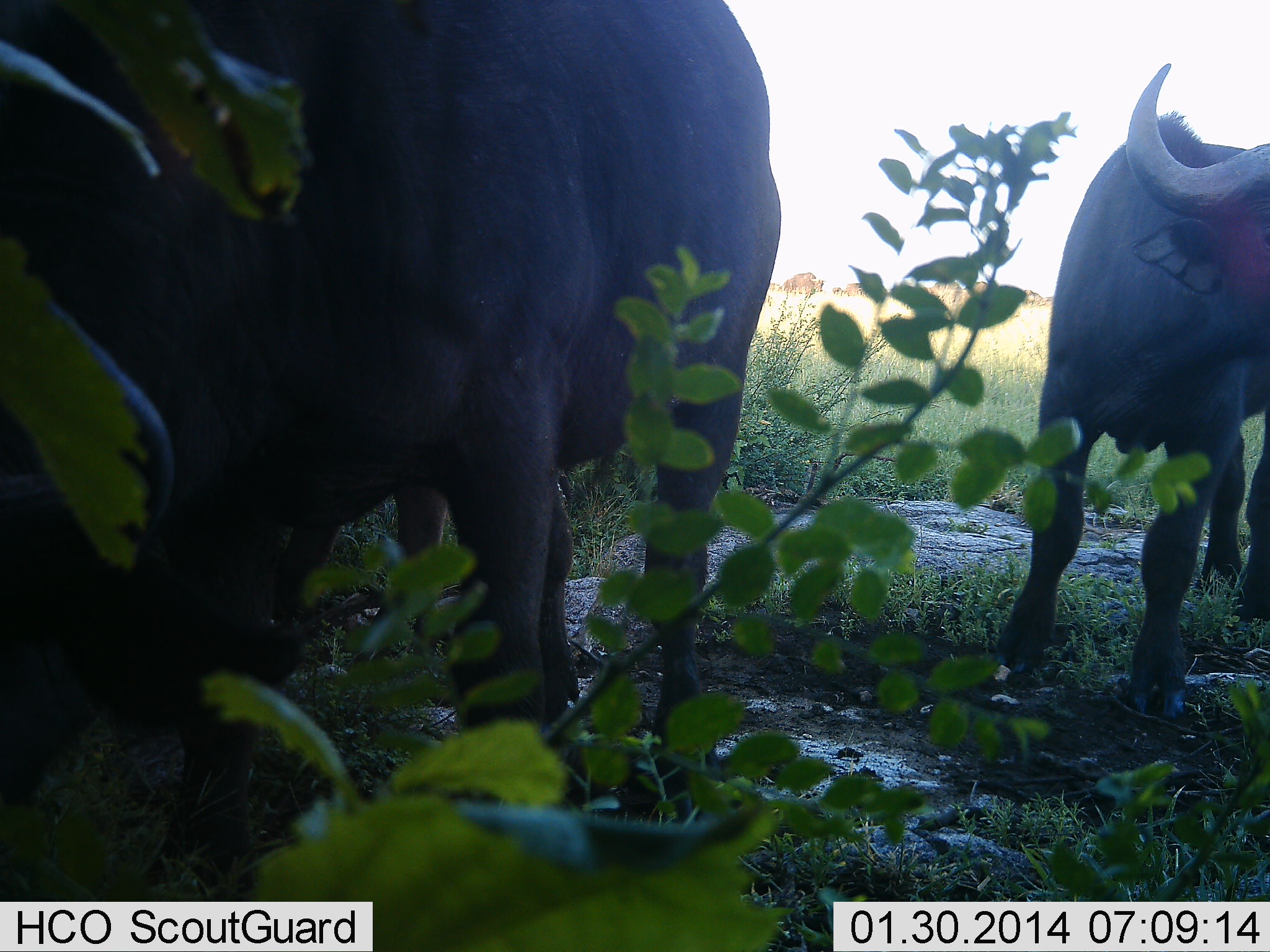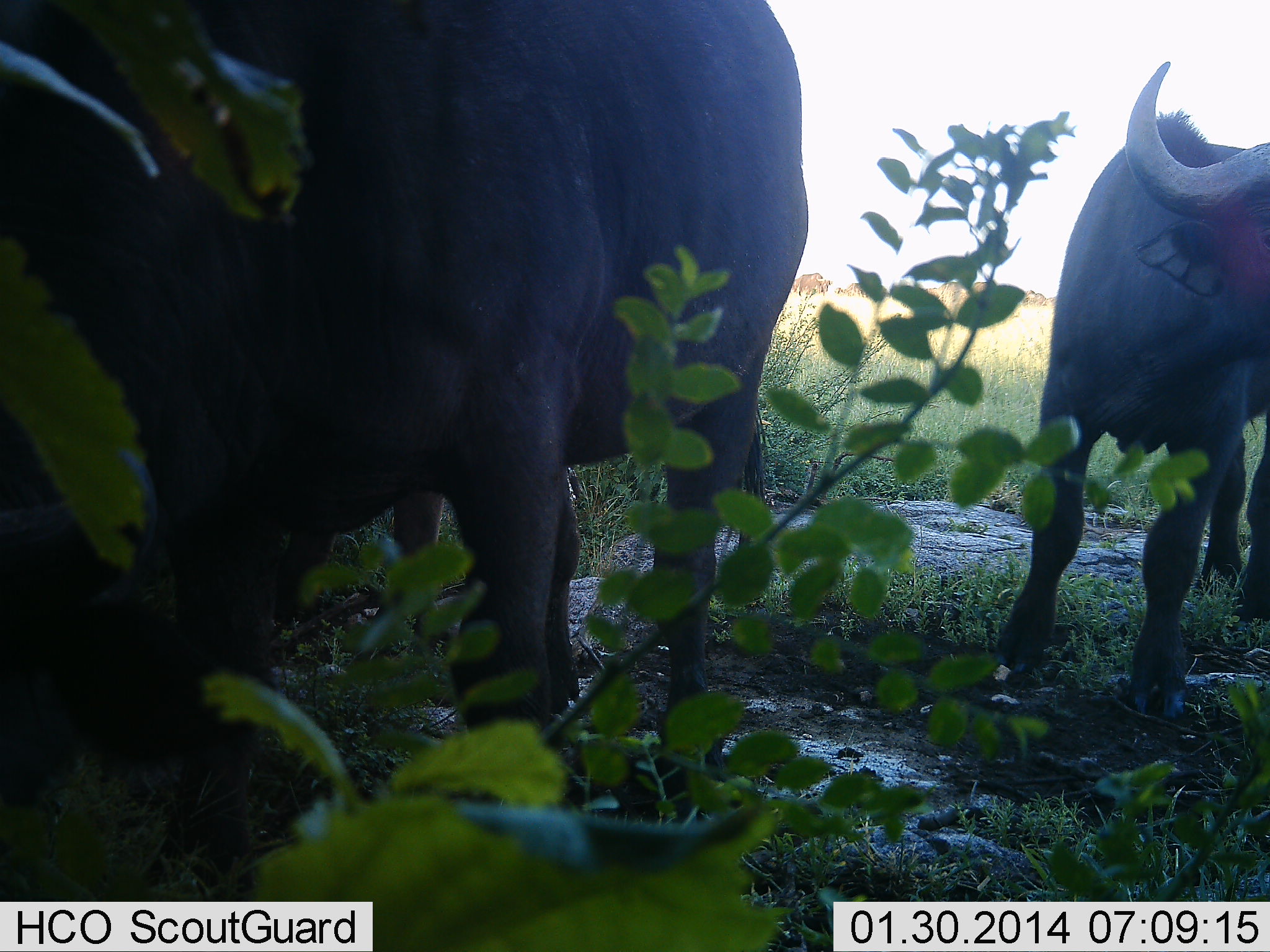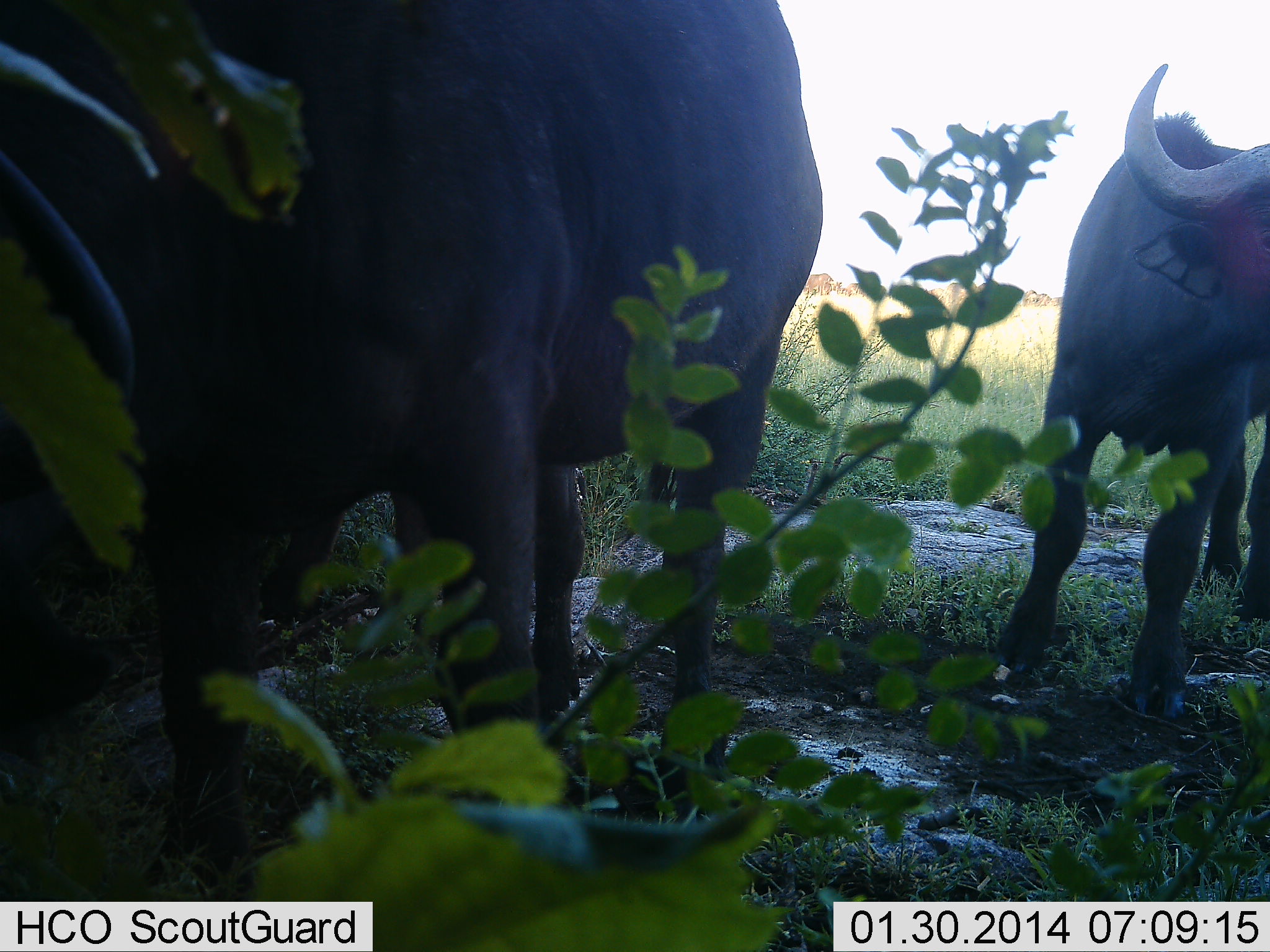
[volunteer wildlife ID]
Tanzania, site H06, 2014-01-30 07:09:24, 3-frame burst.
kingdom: Animalia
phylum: Chordata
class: Mammalia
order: Artiodactyla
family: Bovidae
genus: Syncerus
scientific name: Syncerus caffer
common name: cape buffalo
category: buffalo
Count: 2.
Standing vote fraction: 70%.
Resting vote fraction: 0%.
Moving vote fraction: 10%.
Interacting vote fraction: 0%.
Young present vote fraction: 10%.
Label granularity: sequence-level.